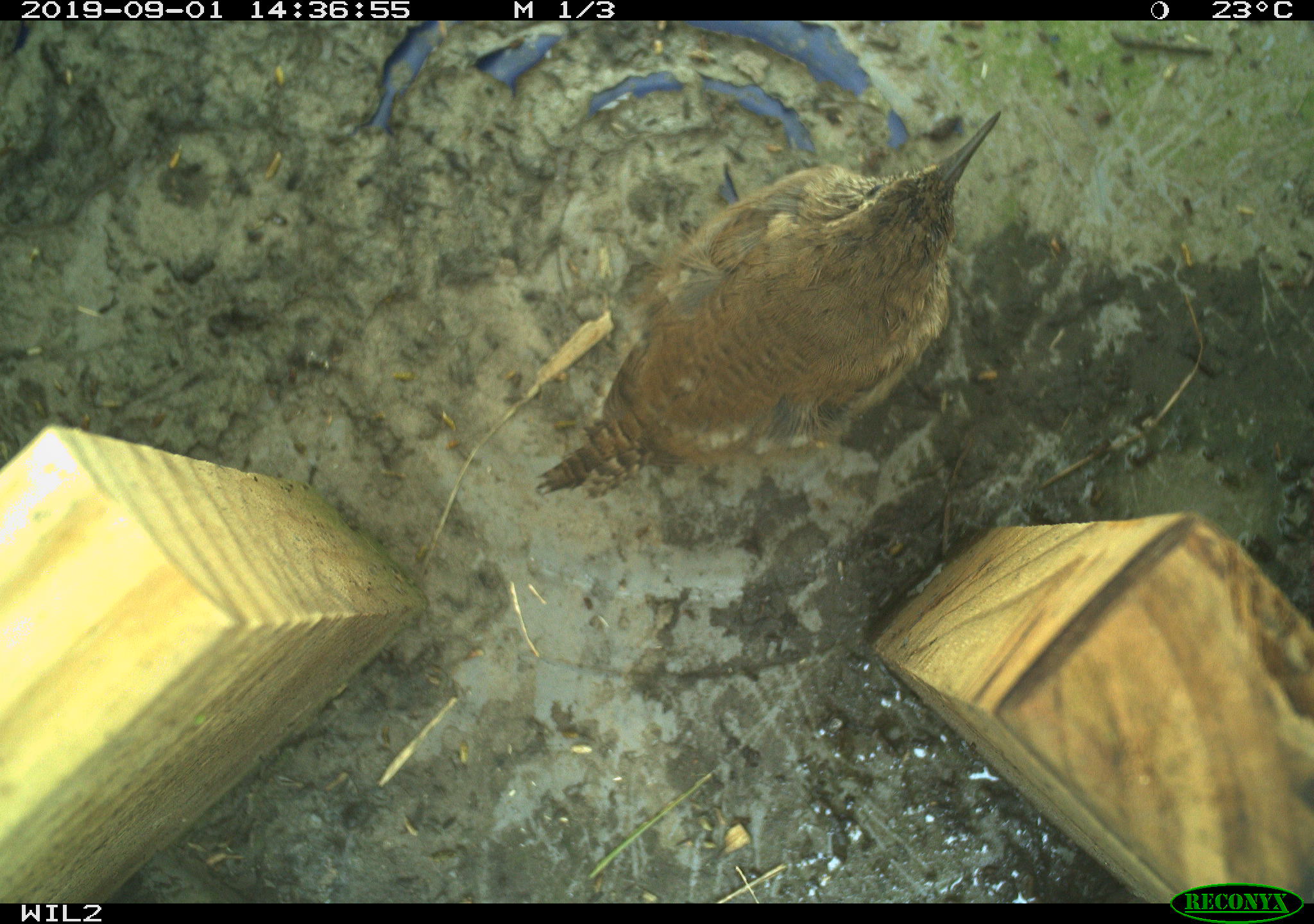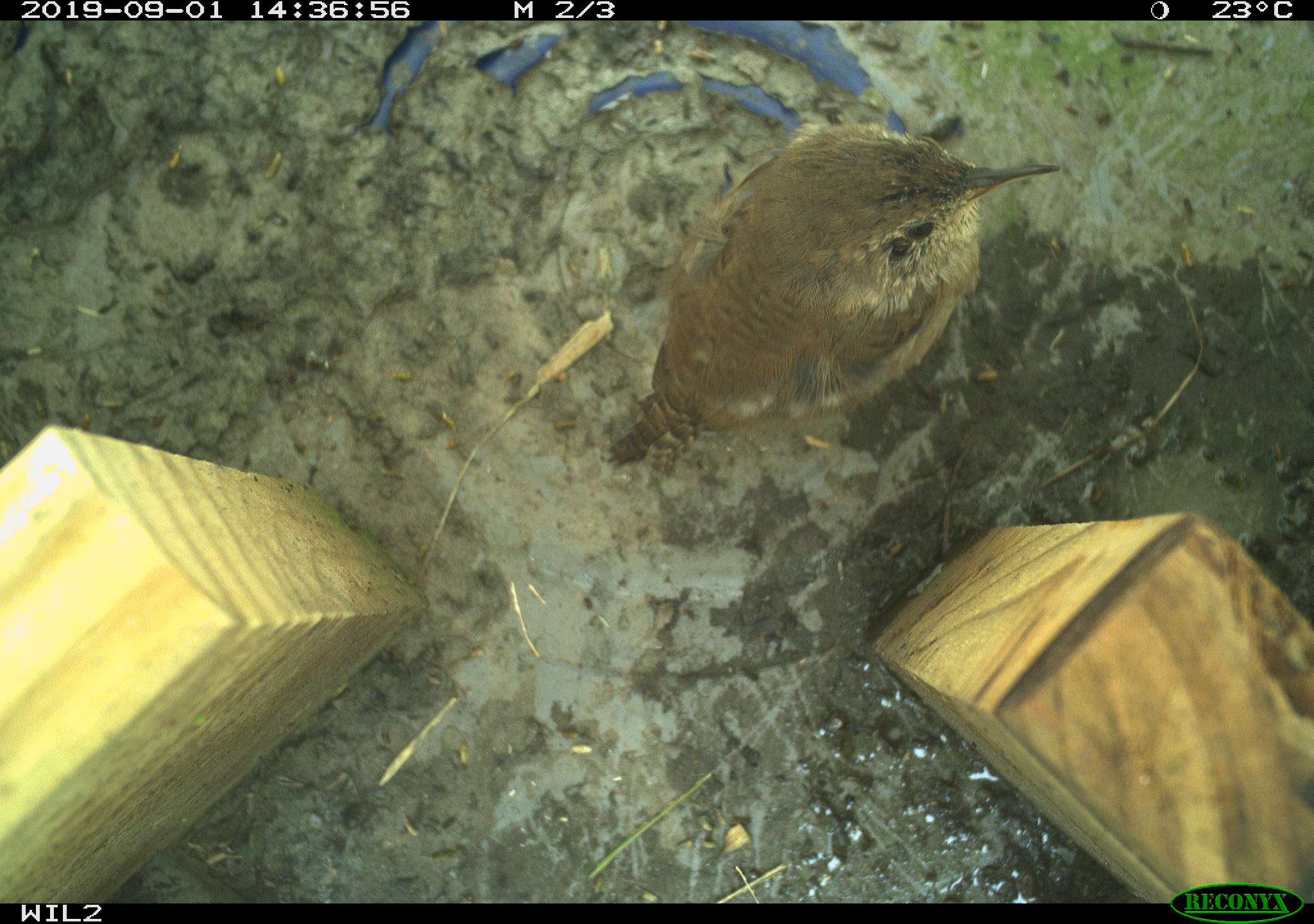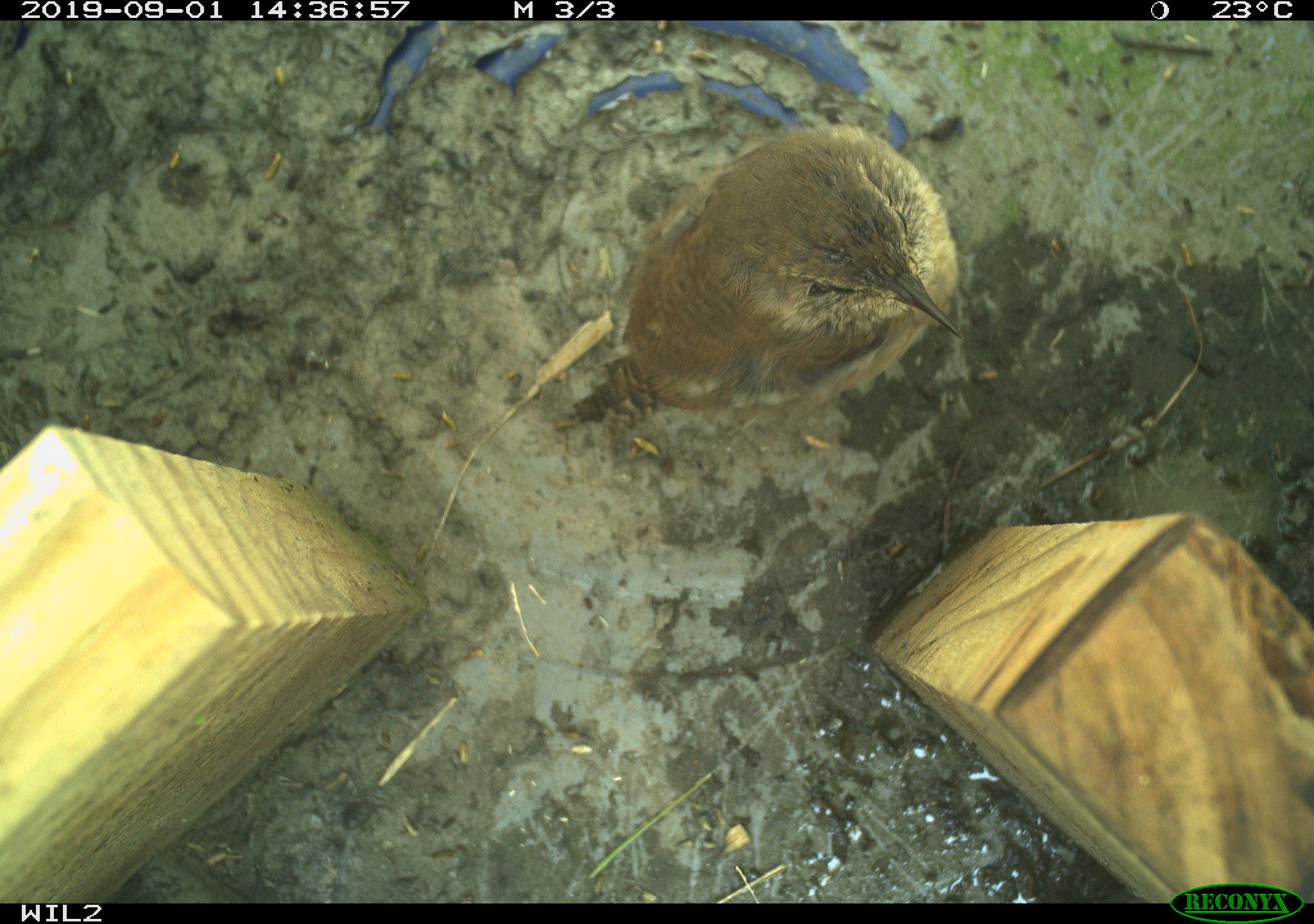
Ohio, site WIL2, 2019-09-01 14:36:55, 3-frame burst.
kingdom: Animalia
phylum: Chordata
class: Aves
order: Passeriformes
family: Troglodytidae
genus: Troglodytes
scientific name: Troglodytes aedon aedon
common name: northern house wren